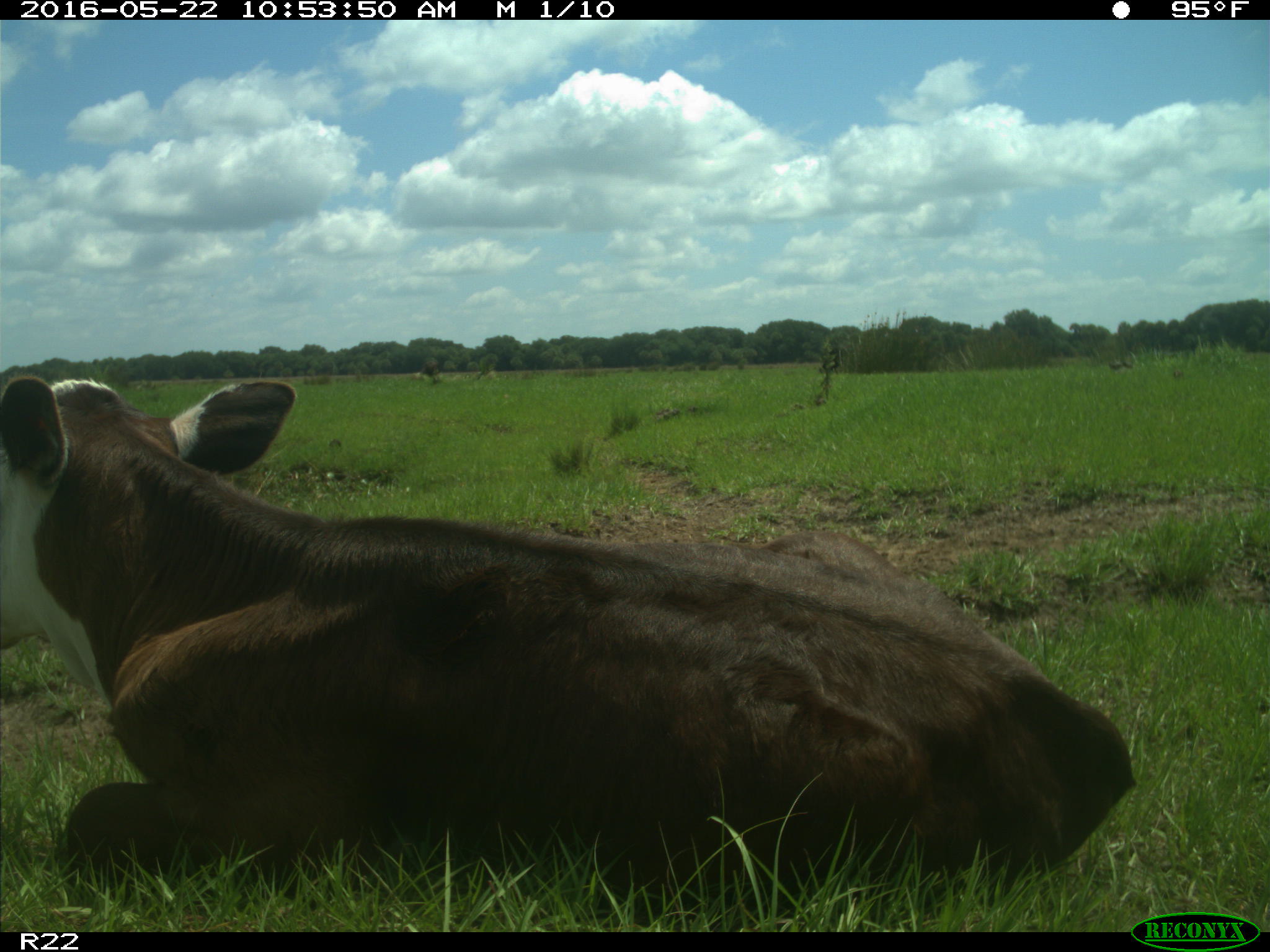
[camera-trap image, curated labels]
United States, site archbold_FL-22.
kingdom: Animalia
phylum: Chordata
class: Mammalia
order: Artiodactyla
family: Bovidae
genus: Bos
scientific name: Bos taurus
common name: domestic cow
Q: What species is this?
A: Bos taurus (domestic cow).